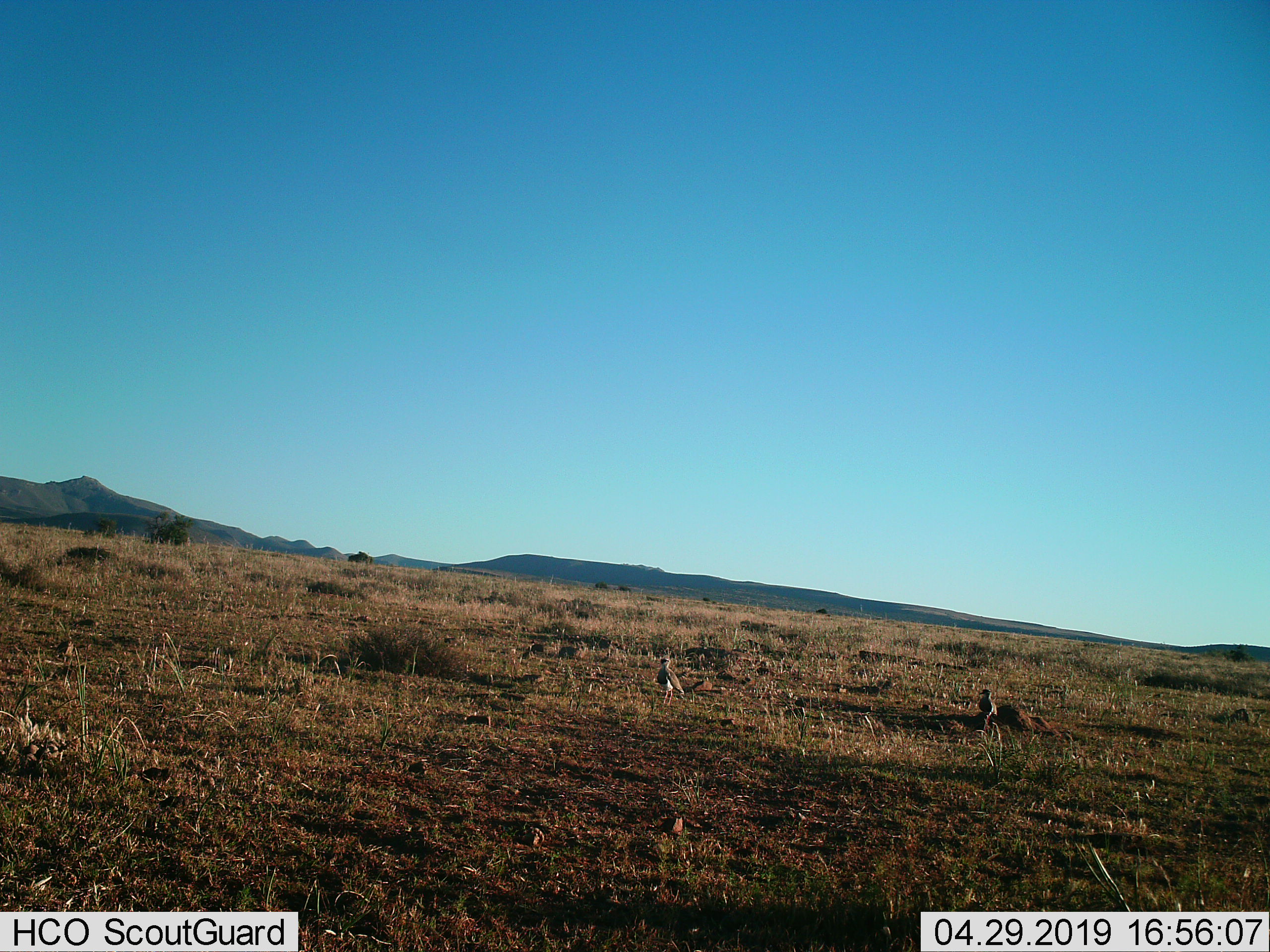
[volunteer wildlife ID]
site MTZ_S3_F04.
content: unidentified animal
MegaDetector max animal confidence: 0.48